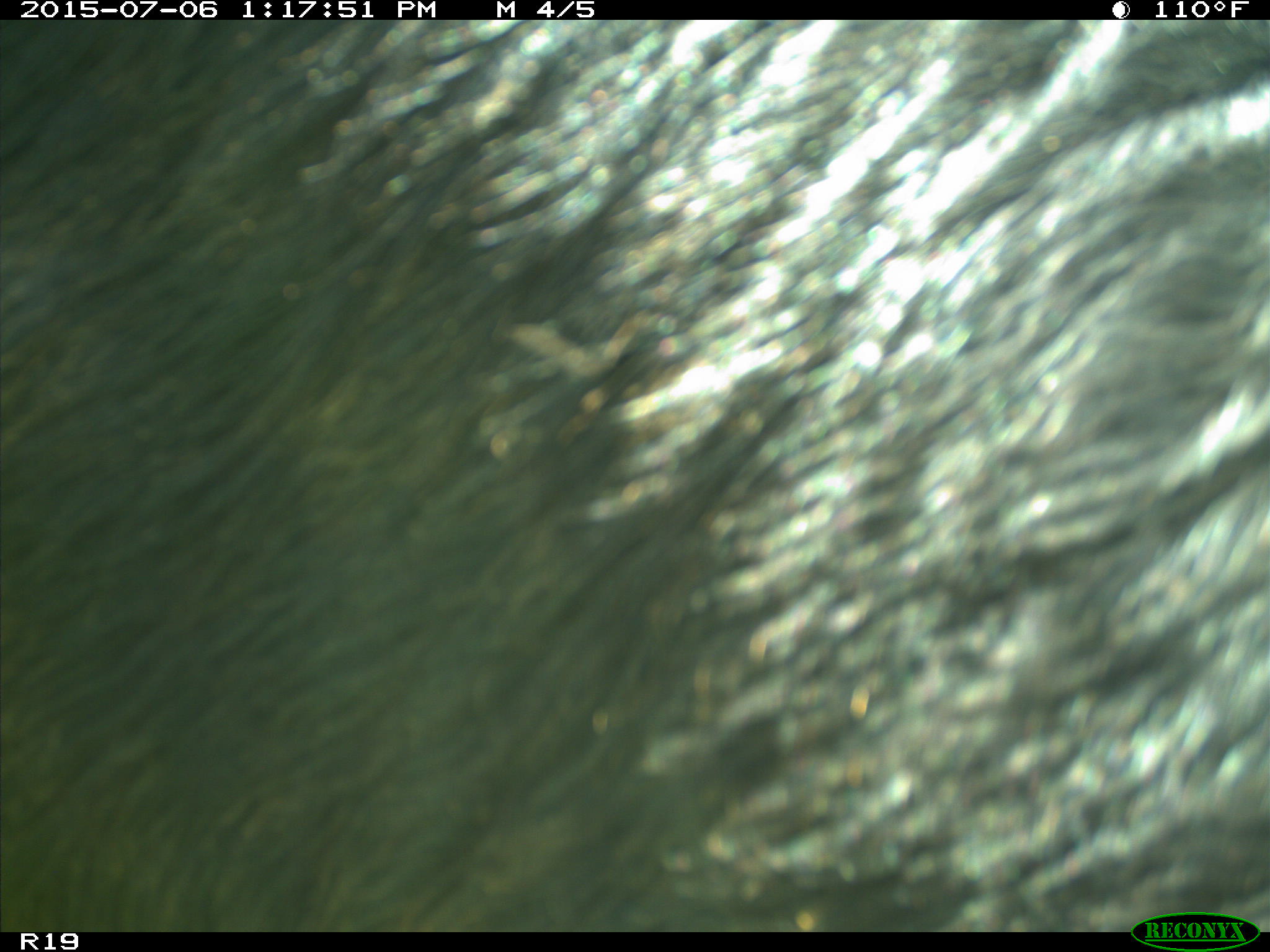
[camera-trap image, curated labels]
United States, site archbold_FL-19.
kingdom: Animalia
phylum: Chordata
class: Mammalia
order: Artiodactyla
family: Bovidae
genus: Bos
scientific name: Bos taurus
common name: domestic cow